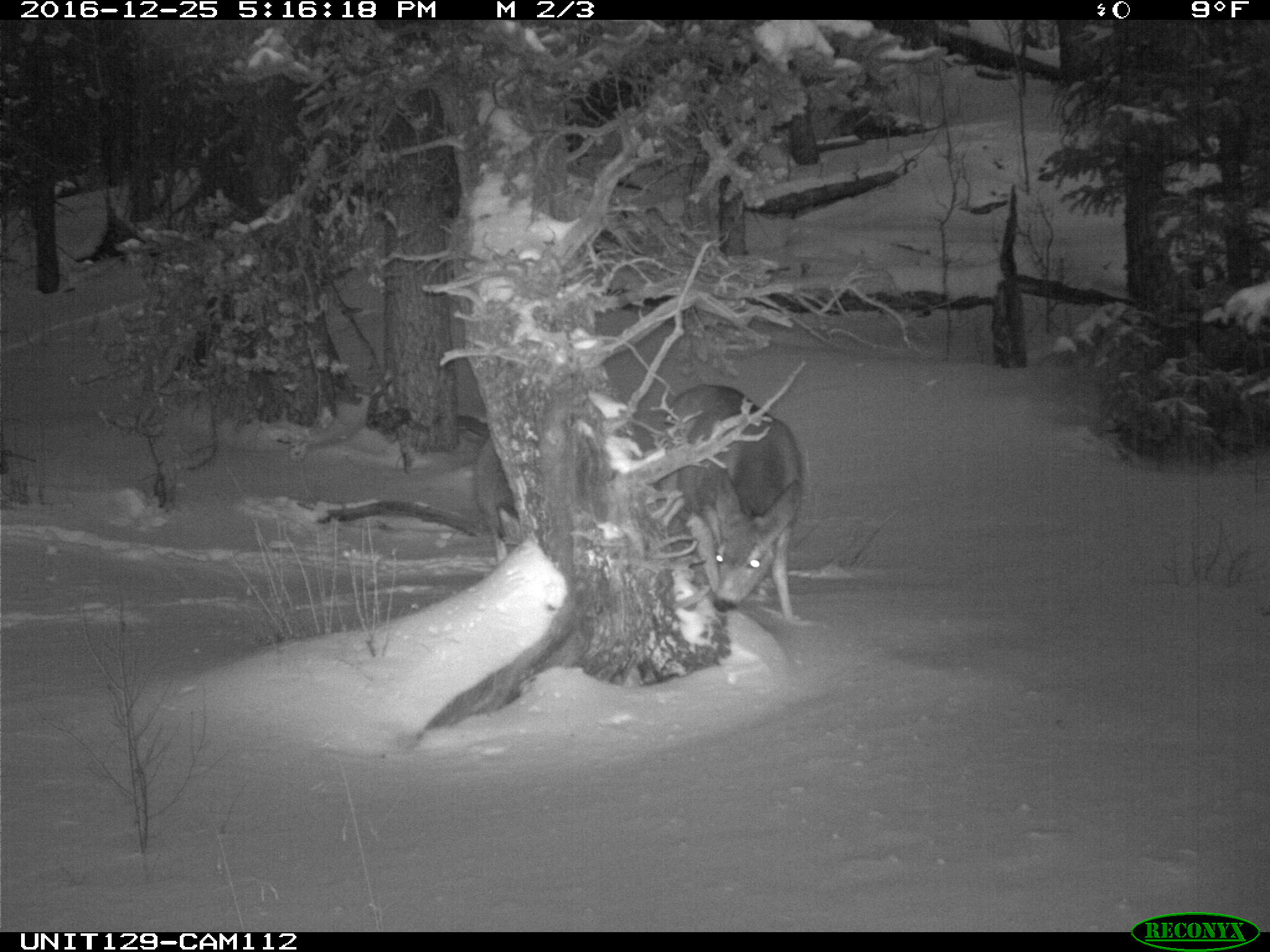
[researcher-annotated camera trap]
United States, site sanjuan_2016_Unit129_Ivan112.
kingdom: Animalia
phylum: Chordata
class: Mammalia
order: Artiodactyla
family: Cervidae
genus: Odocoileus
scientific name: Odocoileus hemionus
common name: mule deer